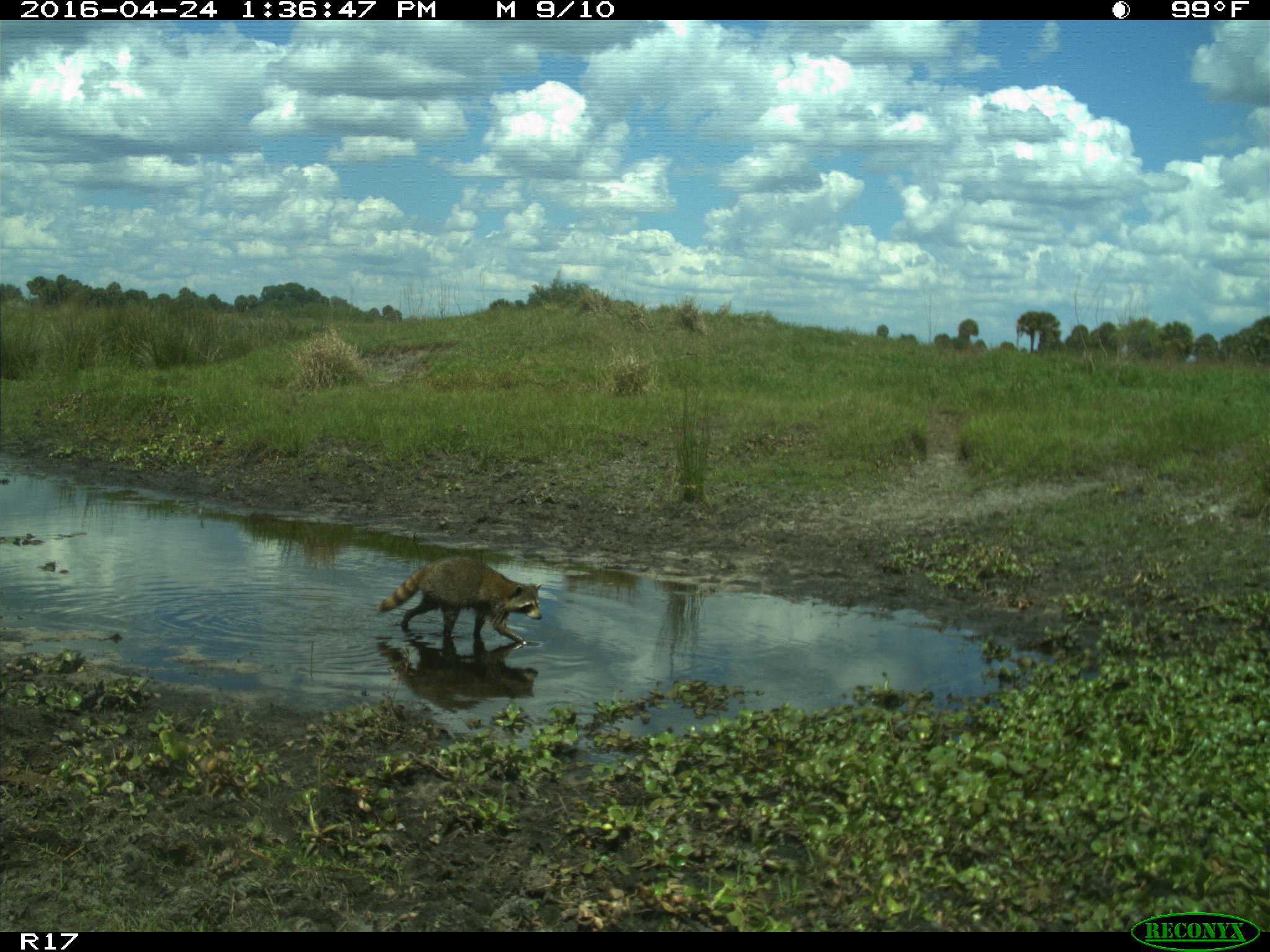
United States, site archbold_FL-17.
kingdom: Animalia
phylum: Chordata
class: Mammalia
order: Carnivora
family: Procyonidae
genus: Procyon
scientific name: Procyon lotor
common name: common raccoon